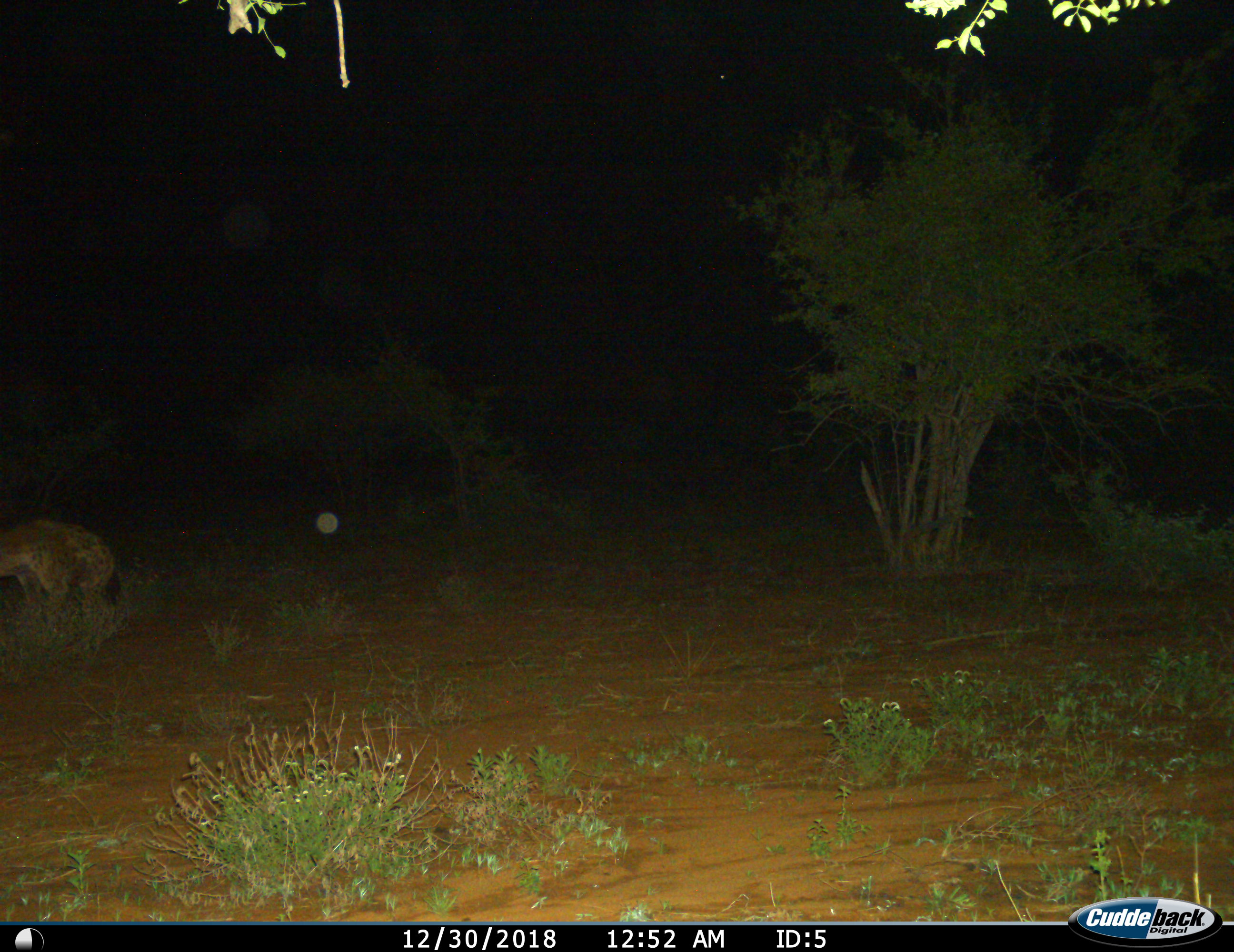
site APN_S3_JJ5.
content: unidentified animal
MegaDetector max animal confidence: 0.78